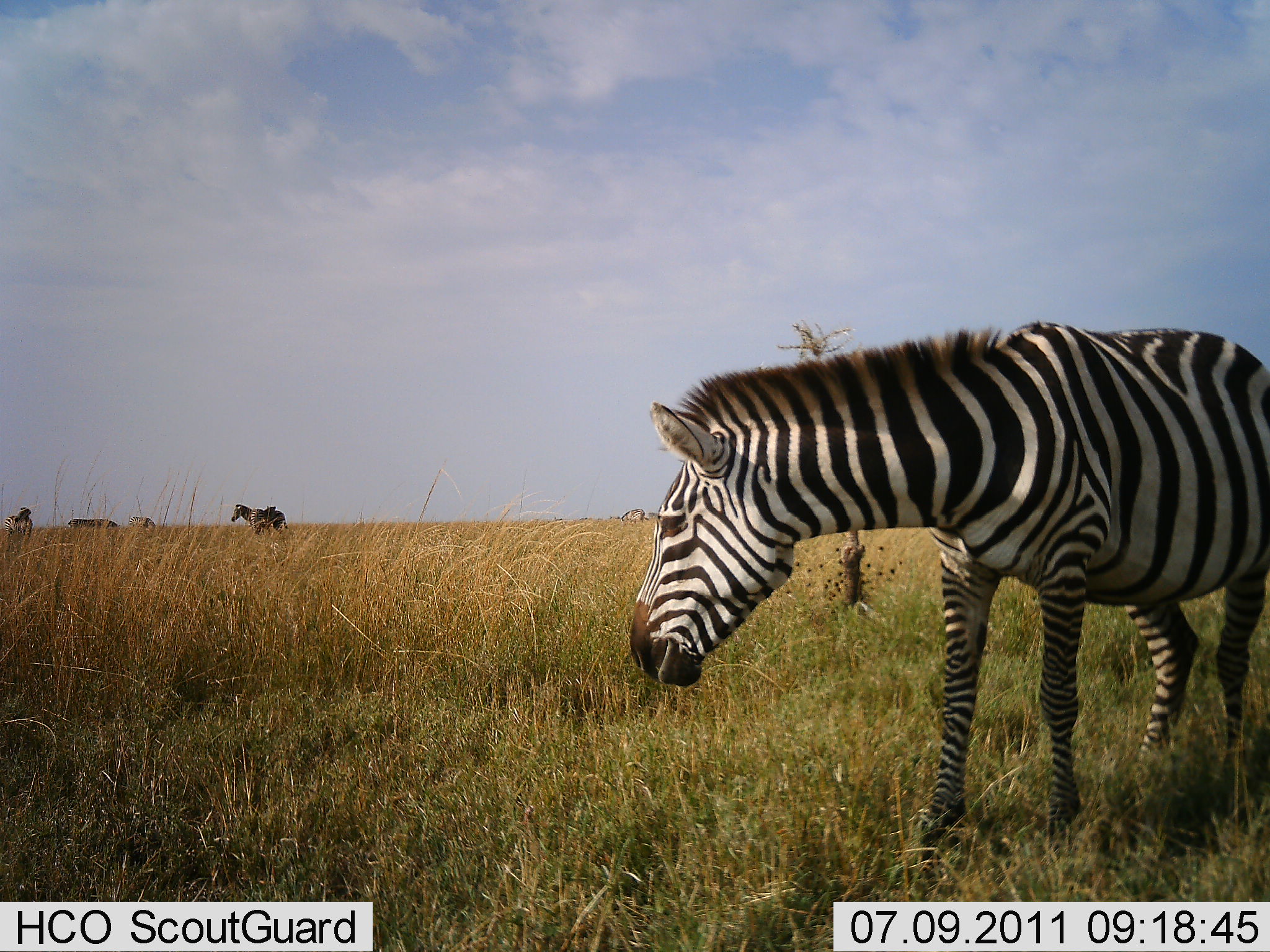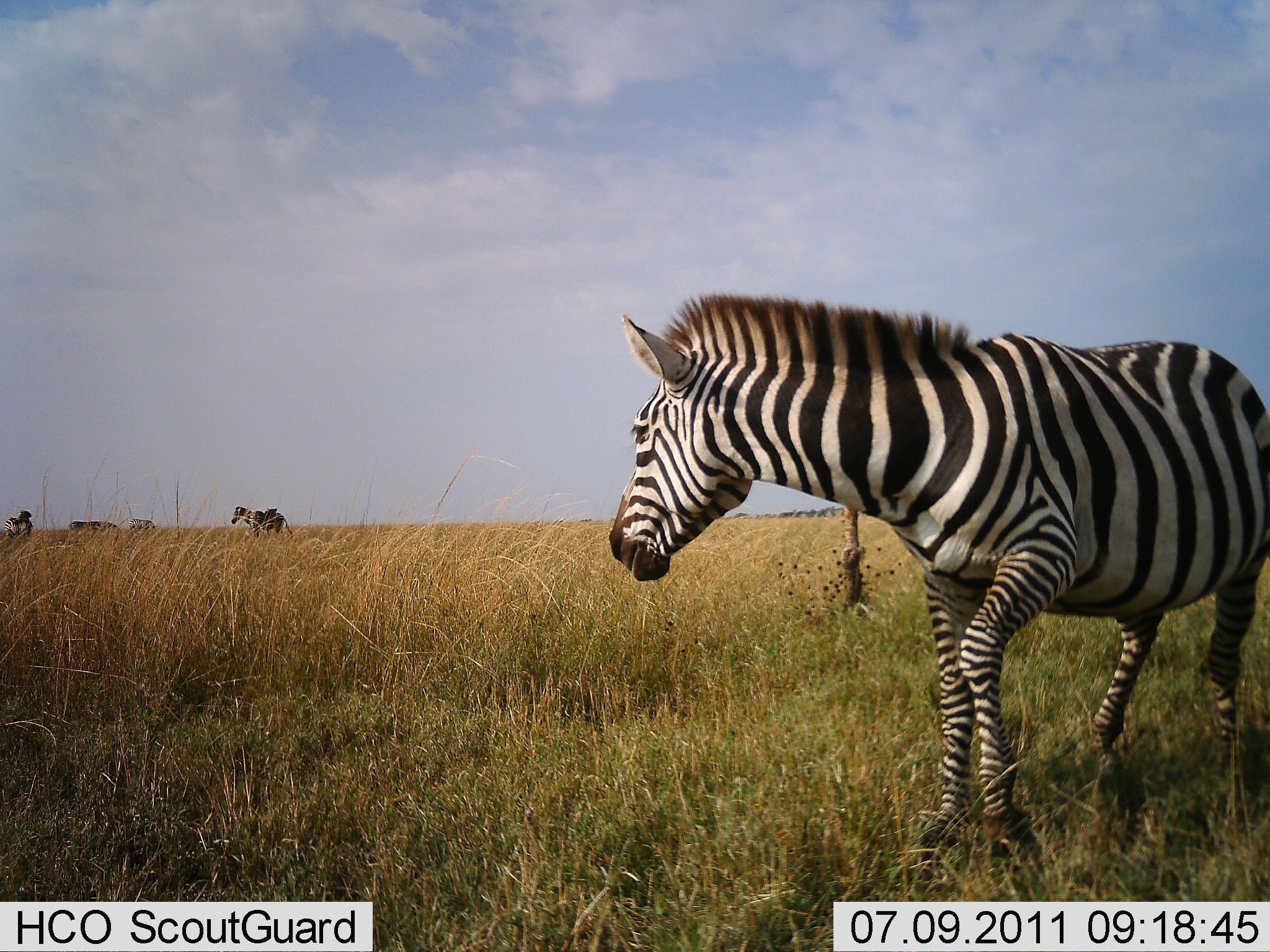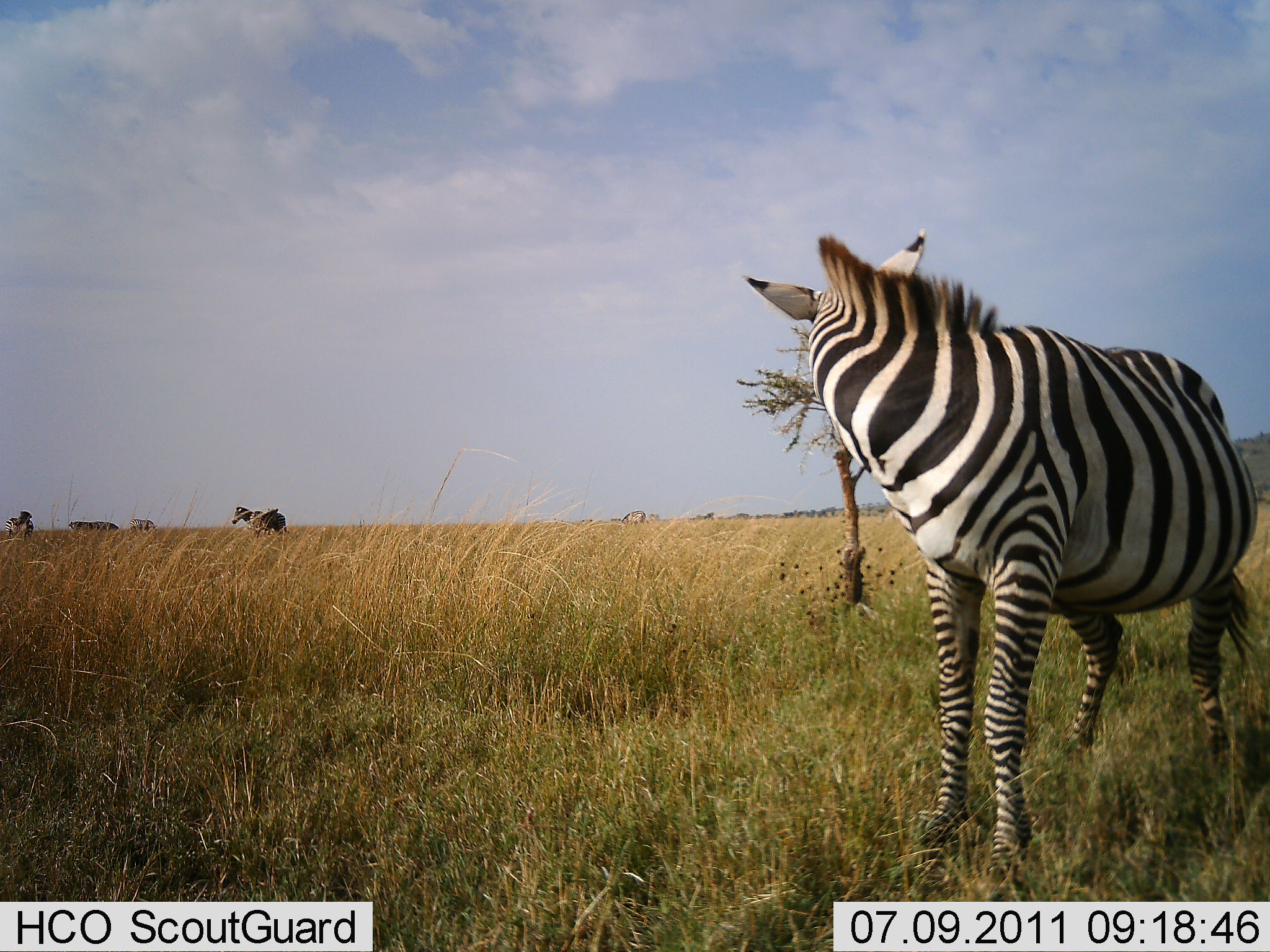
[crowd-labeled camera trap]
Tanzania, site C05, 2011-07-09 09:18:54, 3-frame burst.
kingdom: Animalia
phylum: Chordata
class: Mammalia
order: Perissodactyla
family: Equidae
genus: Equus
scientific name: Equus quagga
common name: plains zebra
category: zebra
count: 2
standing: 90%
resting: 0%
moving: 20%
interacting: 20%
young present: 0%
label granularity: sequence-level